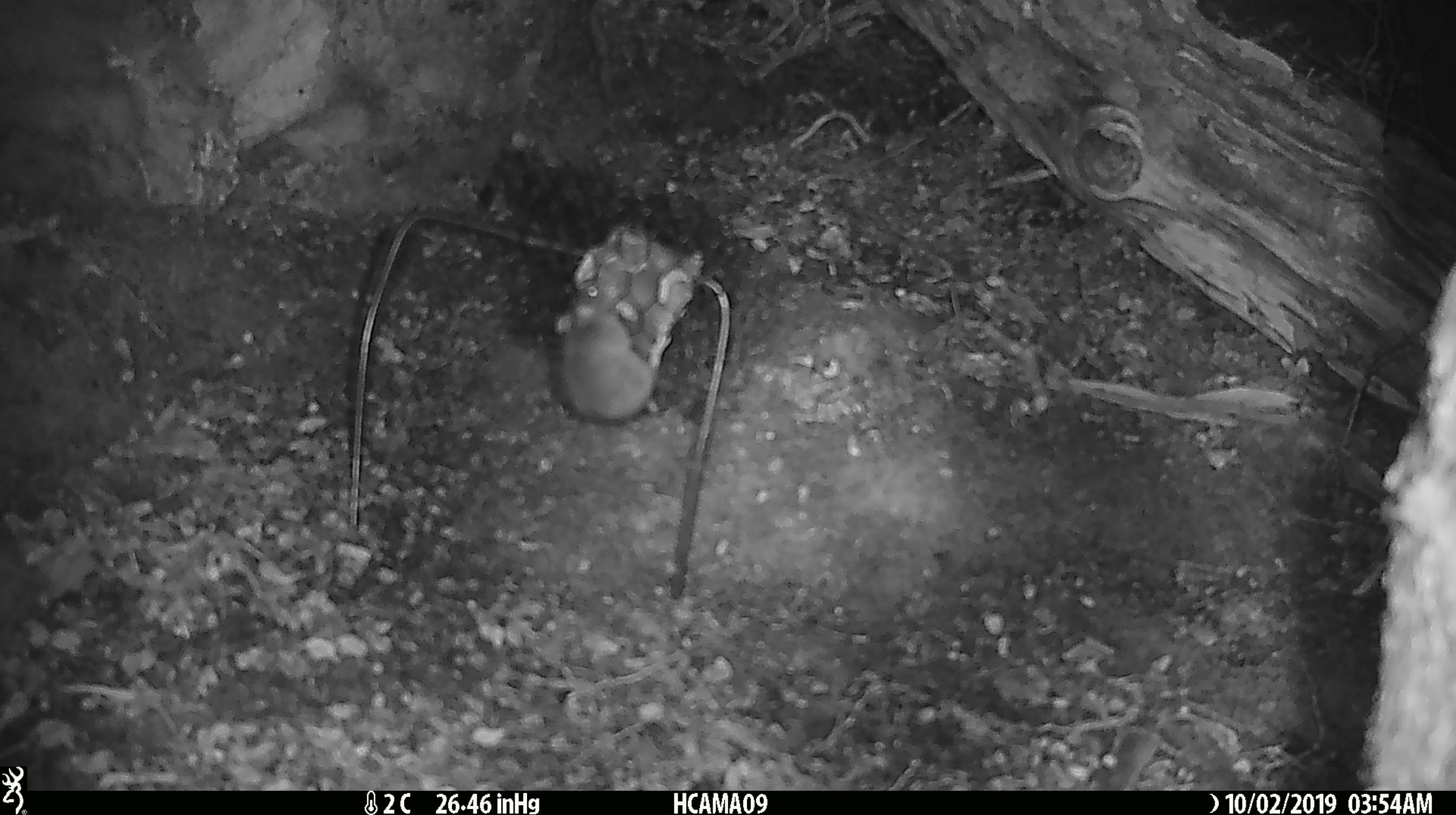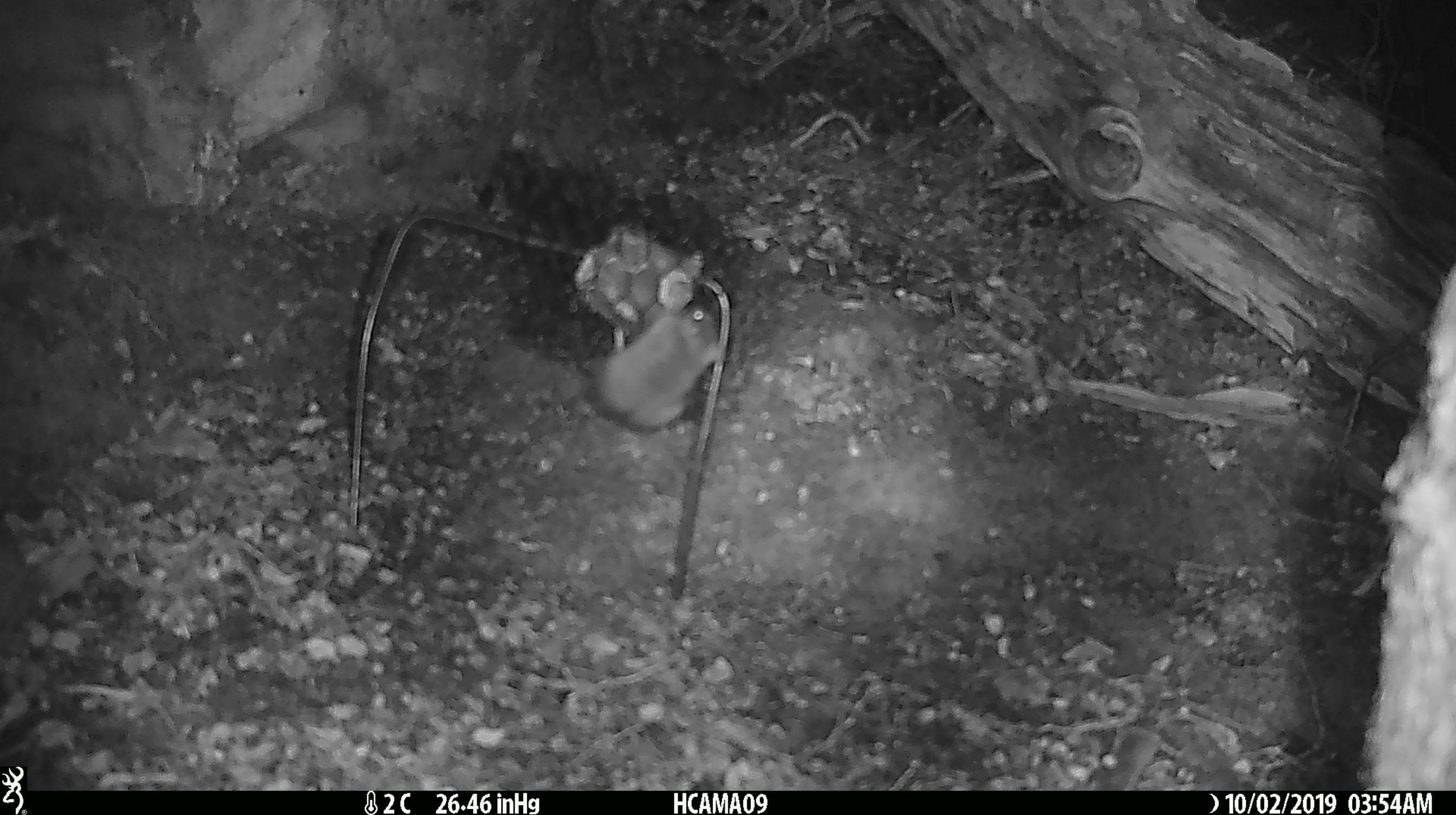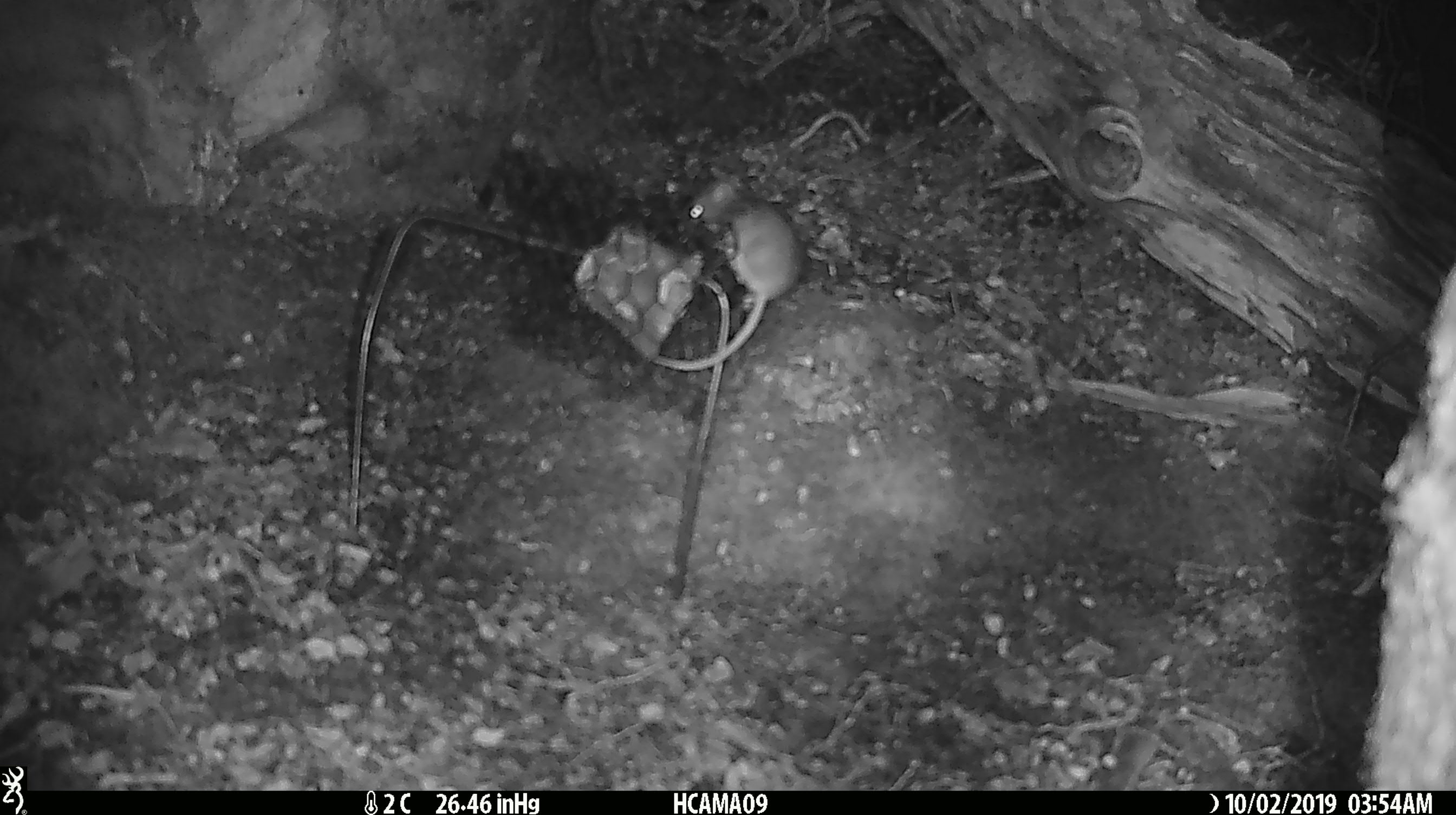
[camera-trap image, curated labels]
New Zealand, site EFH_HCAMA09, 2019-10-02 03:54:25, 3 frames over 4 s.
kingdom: Animalia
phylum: Chordata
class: Mammalia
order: Rodentia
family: Muridae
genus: Mus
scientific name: Mus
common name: mouse